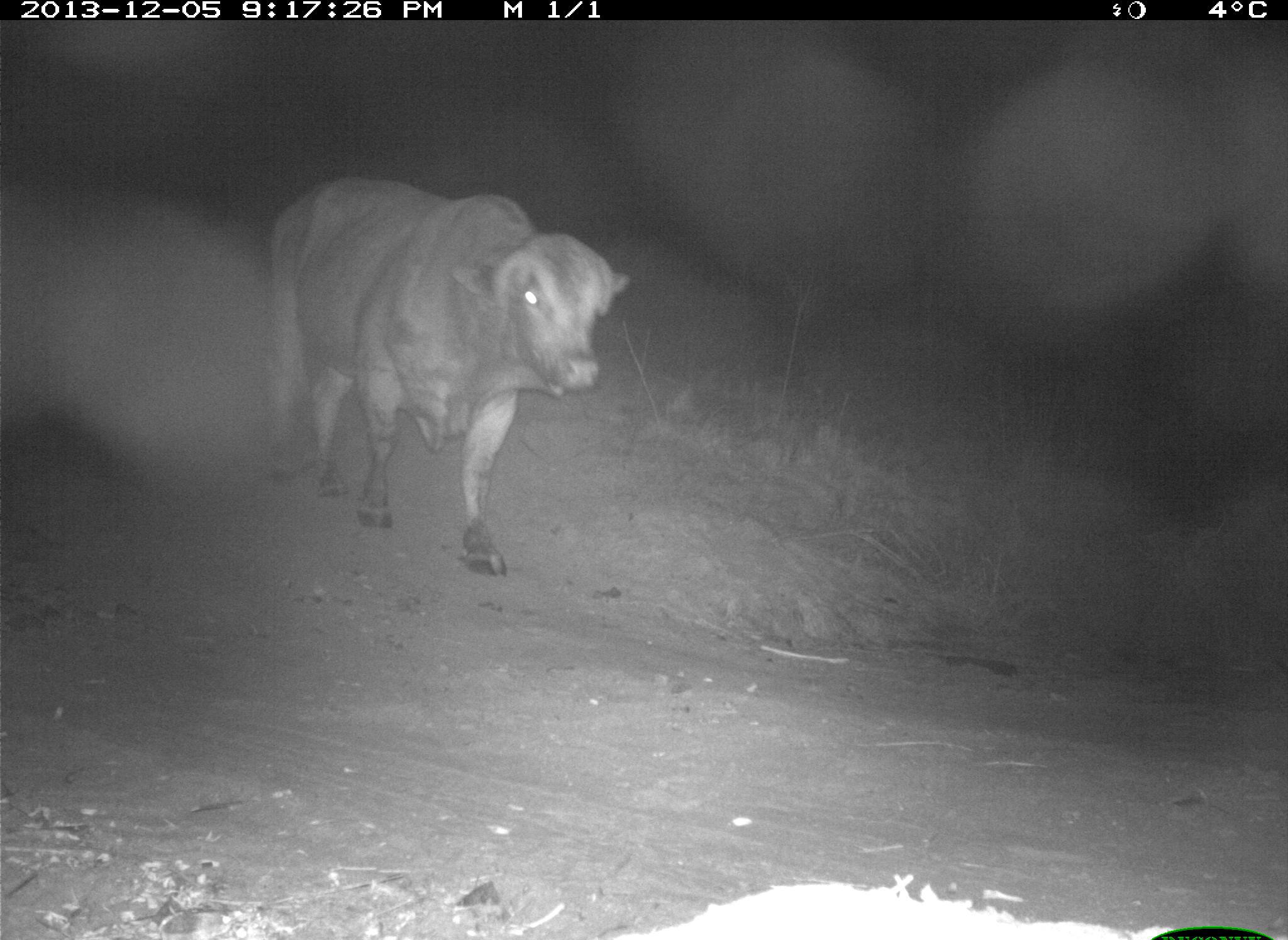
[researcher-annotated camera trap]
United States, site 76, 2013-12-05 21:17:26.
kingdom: Animalia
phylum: Chordata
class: Mammalia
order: Artiodactyla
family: Bovidae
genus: Bos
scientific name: Bos taurus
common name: cow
Cow (Bos taurus).